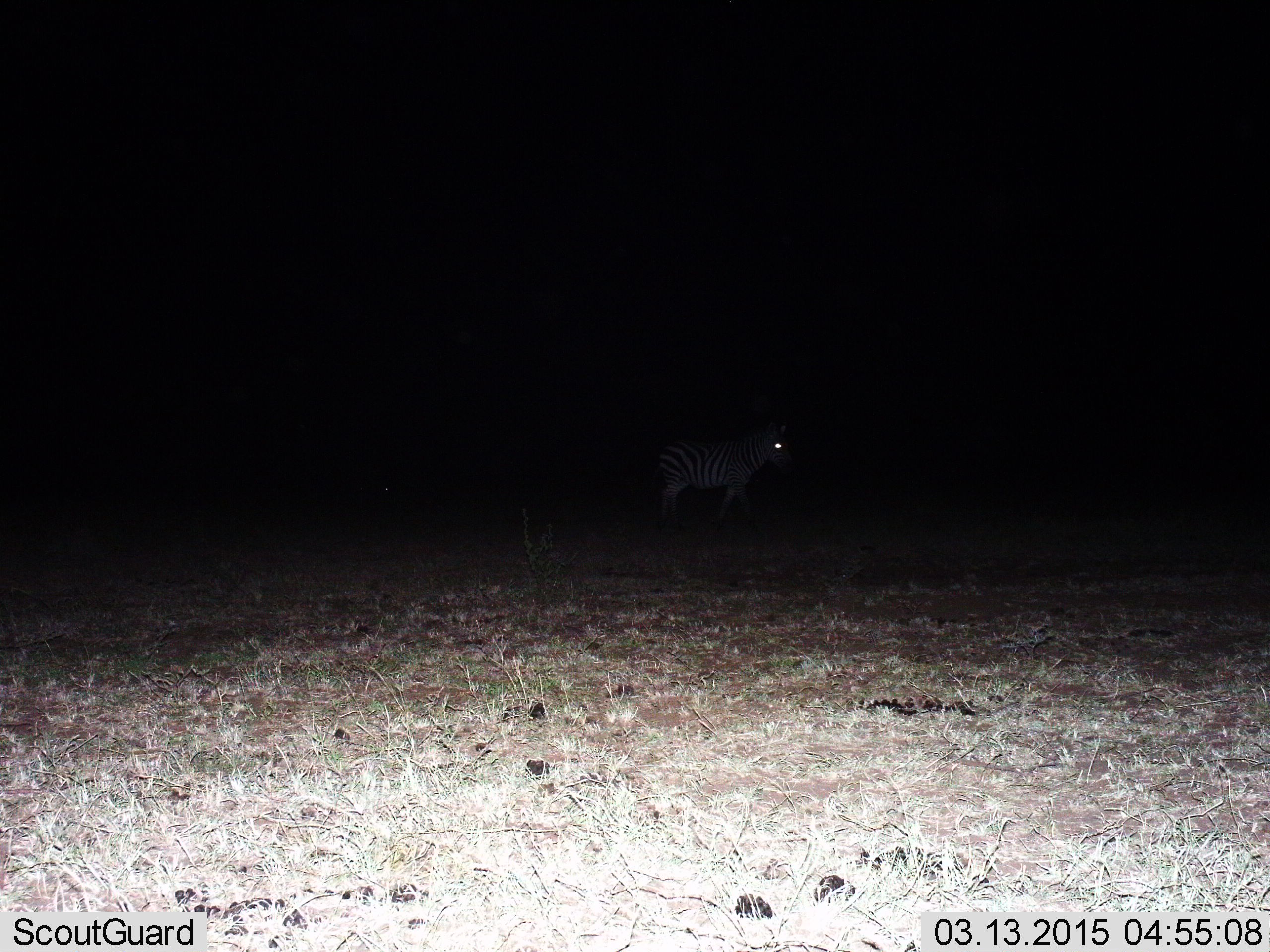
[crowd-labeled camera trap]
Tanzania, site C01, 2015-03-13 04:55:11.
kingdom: Animalia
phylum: Chordata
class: Mammalia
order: Perissodactyla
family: Equidae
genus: Equus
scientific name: Equus quagga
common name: plains zebra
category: zebra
Zebra (plains zebra) (Equus quagga), count 1. Behavior (volunteer vote fractions): standing 90%, resting 0%, moving 10%, interacting 0%. Young present (vote fraction): 0%. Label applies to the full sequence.